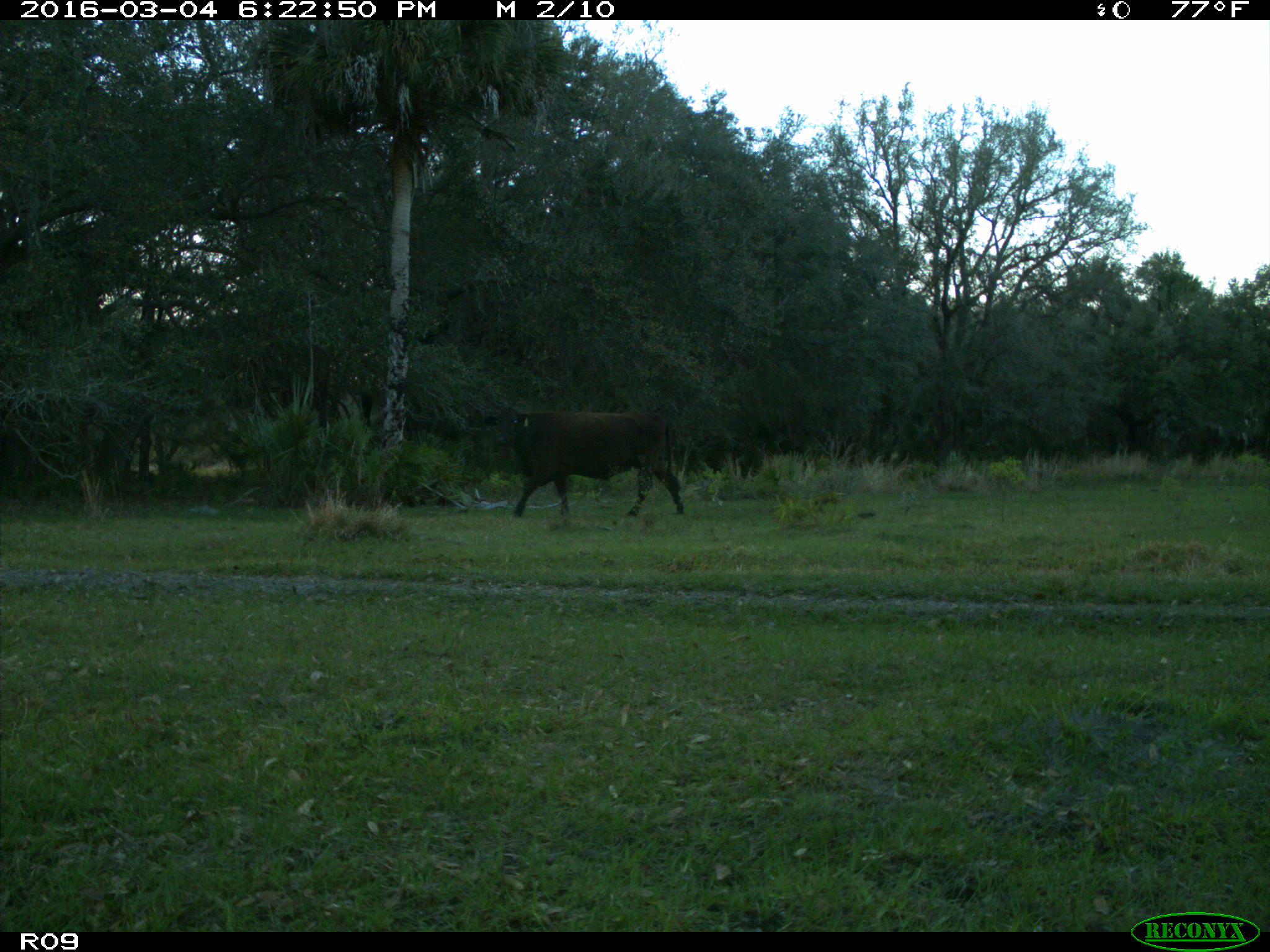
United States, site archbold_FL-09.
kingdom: Animalia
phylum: Chordata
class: Mammalia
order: Artiodactyla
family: Bovidae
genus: Bos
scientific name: Bos taurus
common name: domestic cow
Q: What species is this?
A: Bos taurus (domestic cow).